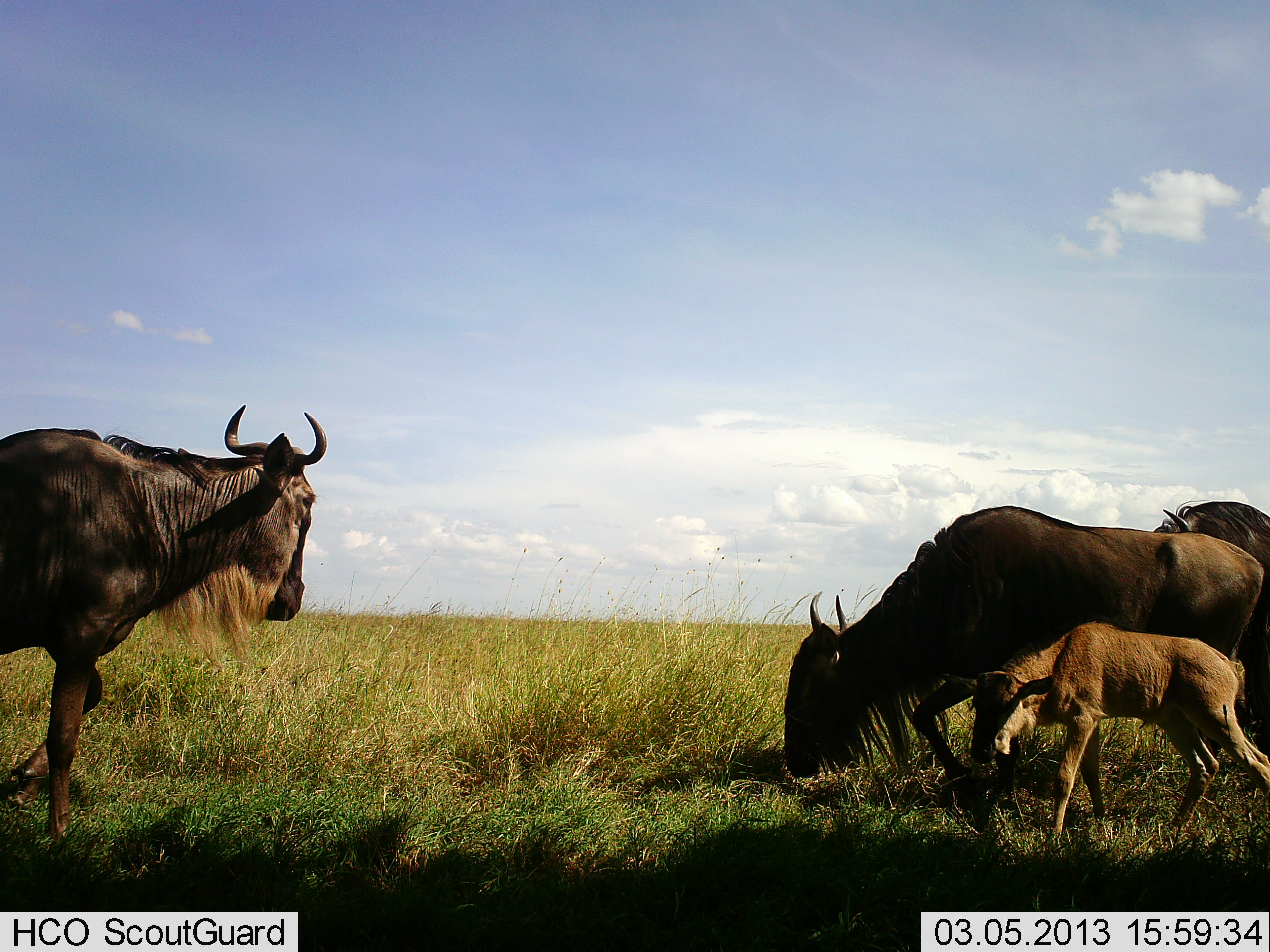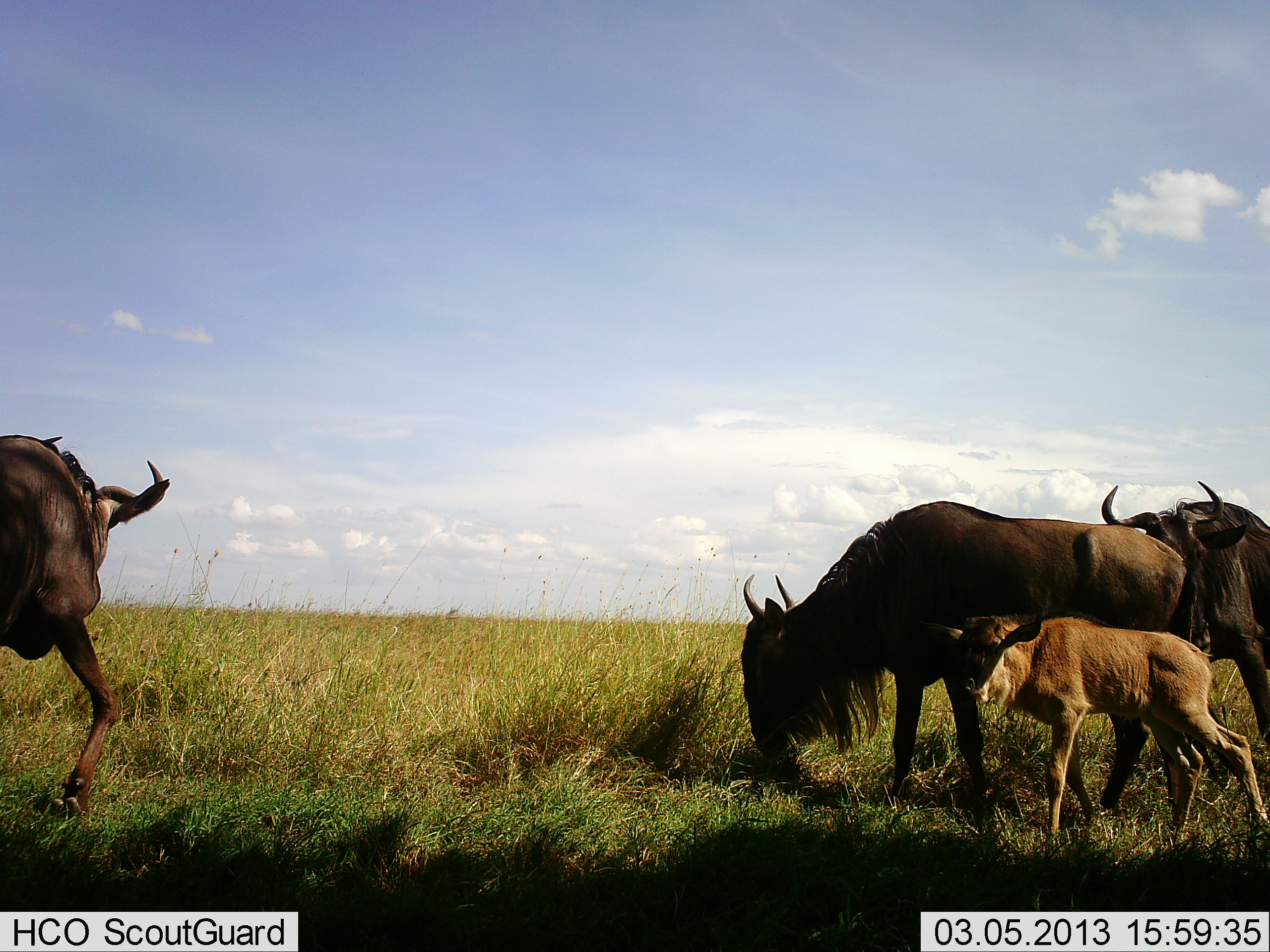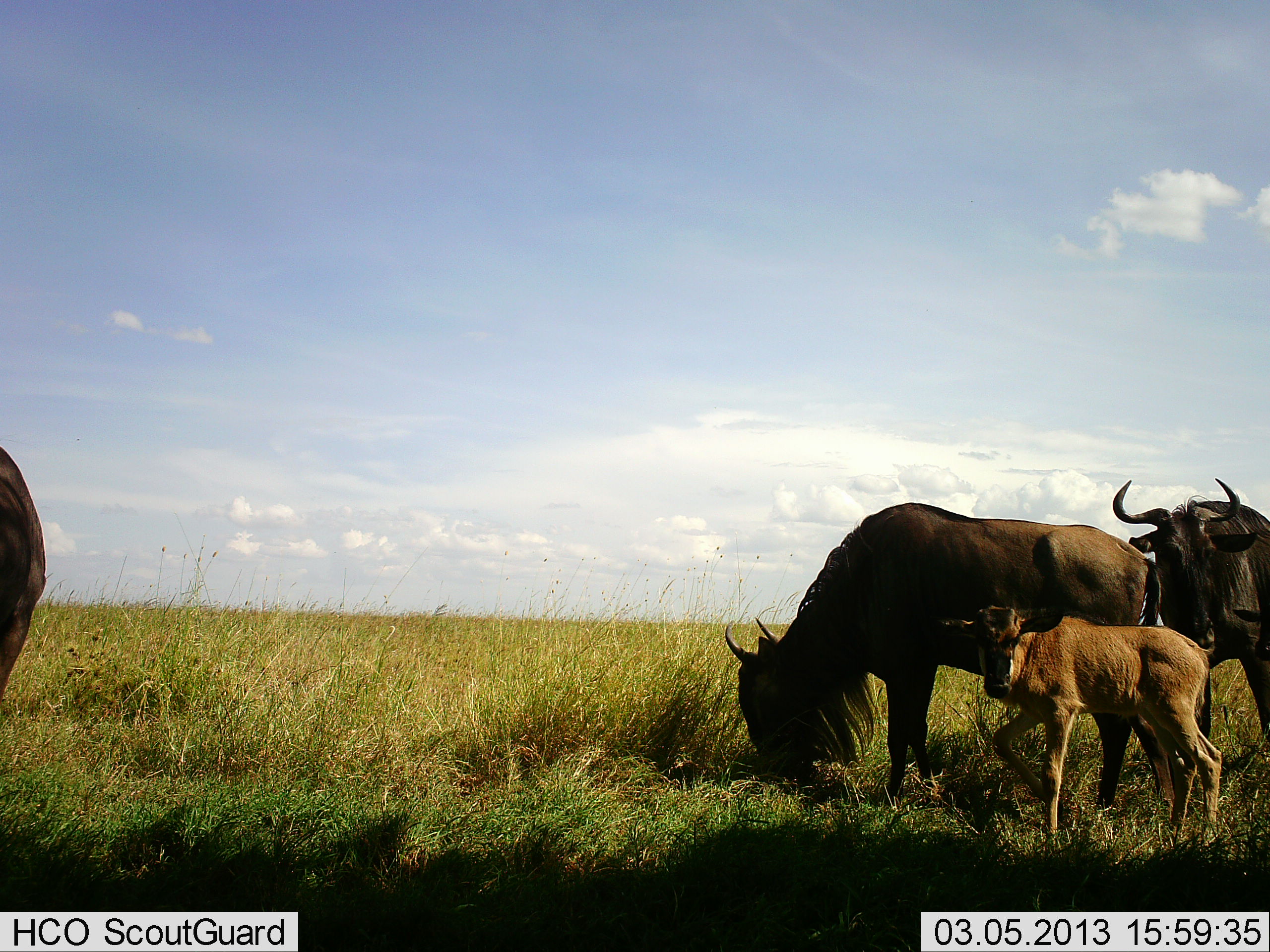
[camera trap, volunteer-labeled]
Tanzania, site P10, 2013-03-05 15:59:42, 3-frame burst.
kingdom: Animalia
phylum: Chordata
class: Mammalia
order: Artiodactyla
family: Bovidae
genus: Connochaetes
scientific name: Connochaetes taurinus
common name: blue wildebeest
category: wildebeest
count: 4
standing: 37%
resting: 0%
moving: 74%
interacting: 16%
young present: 95%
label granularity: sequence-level